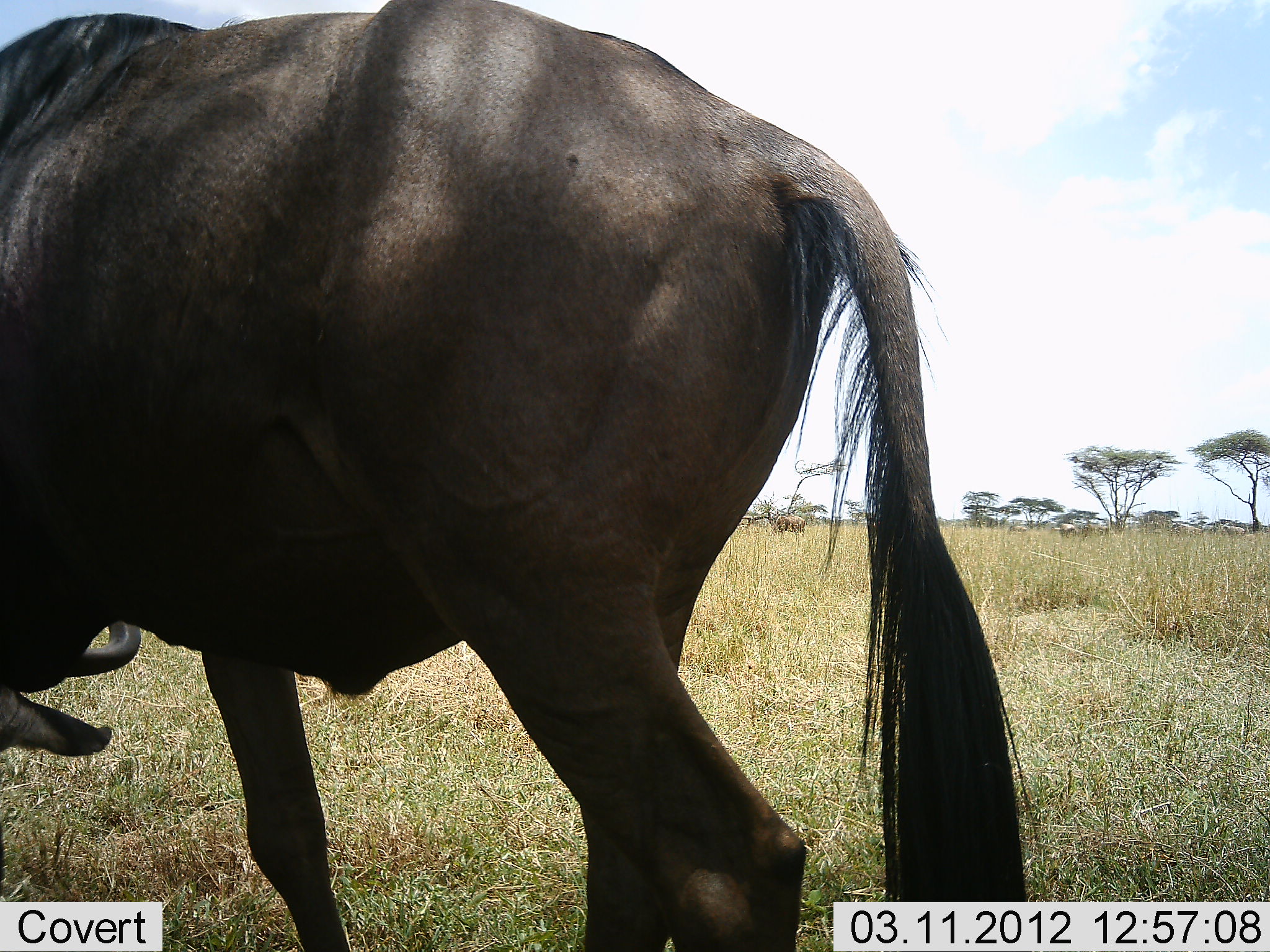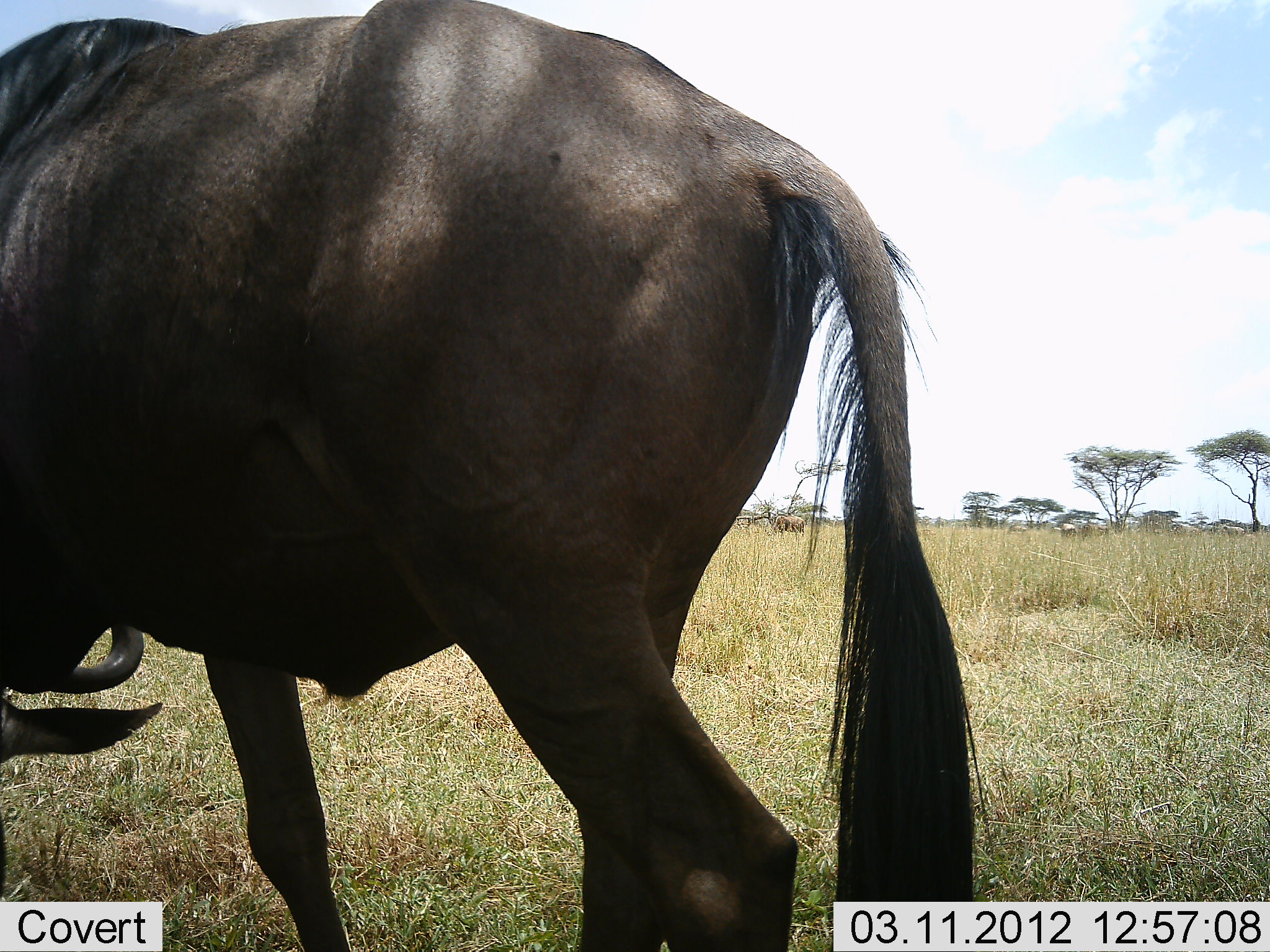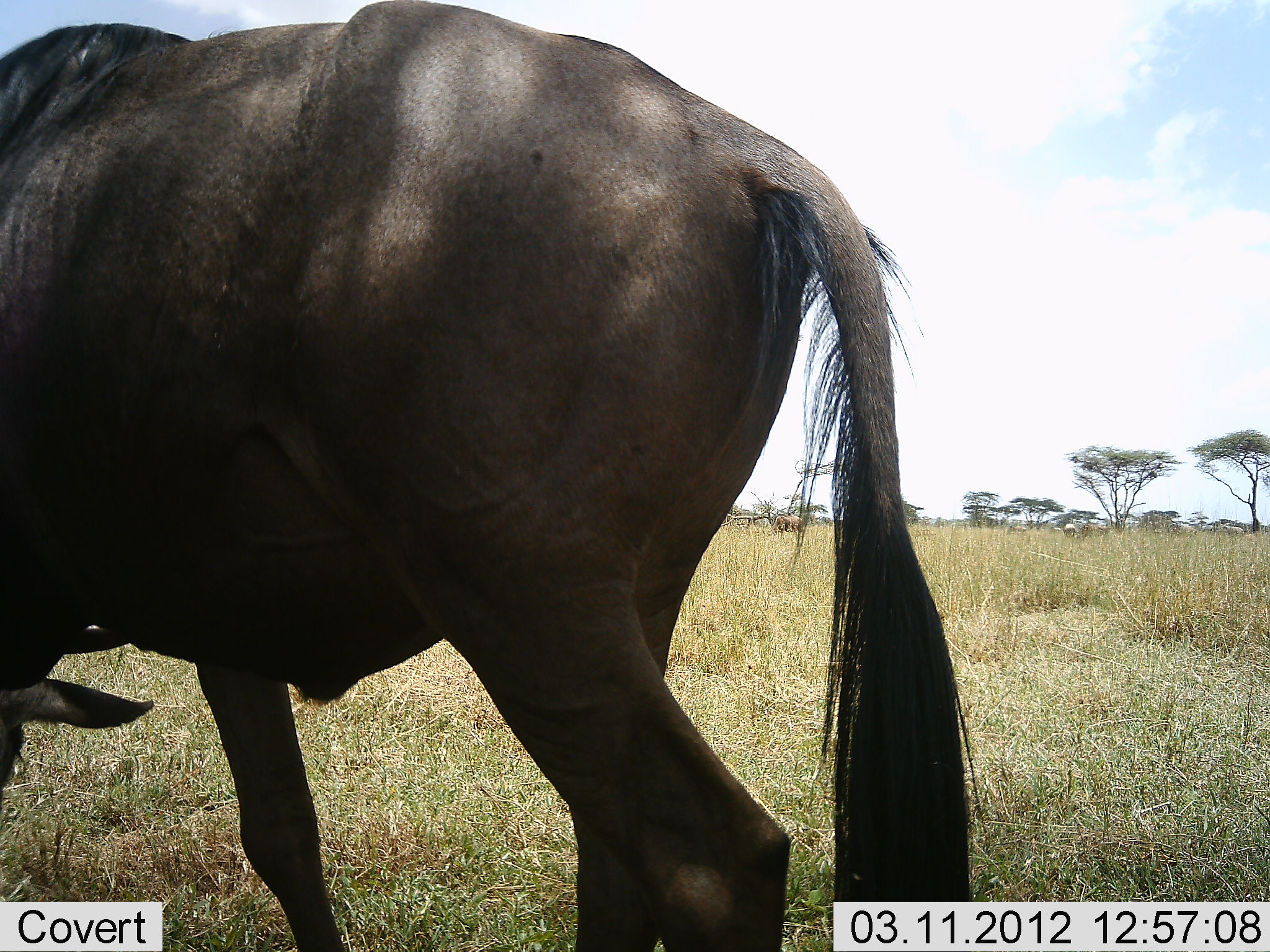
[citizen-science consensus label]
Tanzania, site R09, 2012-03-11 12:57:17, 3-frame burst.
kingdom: Animalia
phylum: Chordata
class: Mammalia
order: Artiodactyla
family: Bovidae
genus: Connochaetes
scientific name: Connochaetes taurinus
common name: blue wildebeest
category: wildebeest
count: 1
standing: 44%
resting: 0%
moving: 4%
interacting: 0%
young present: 0%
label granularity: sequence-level